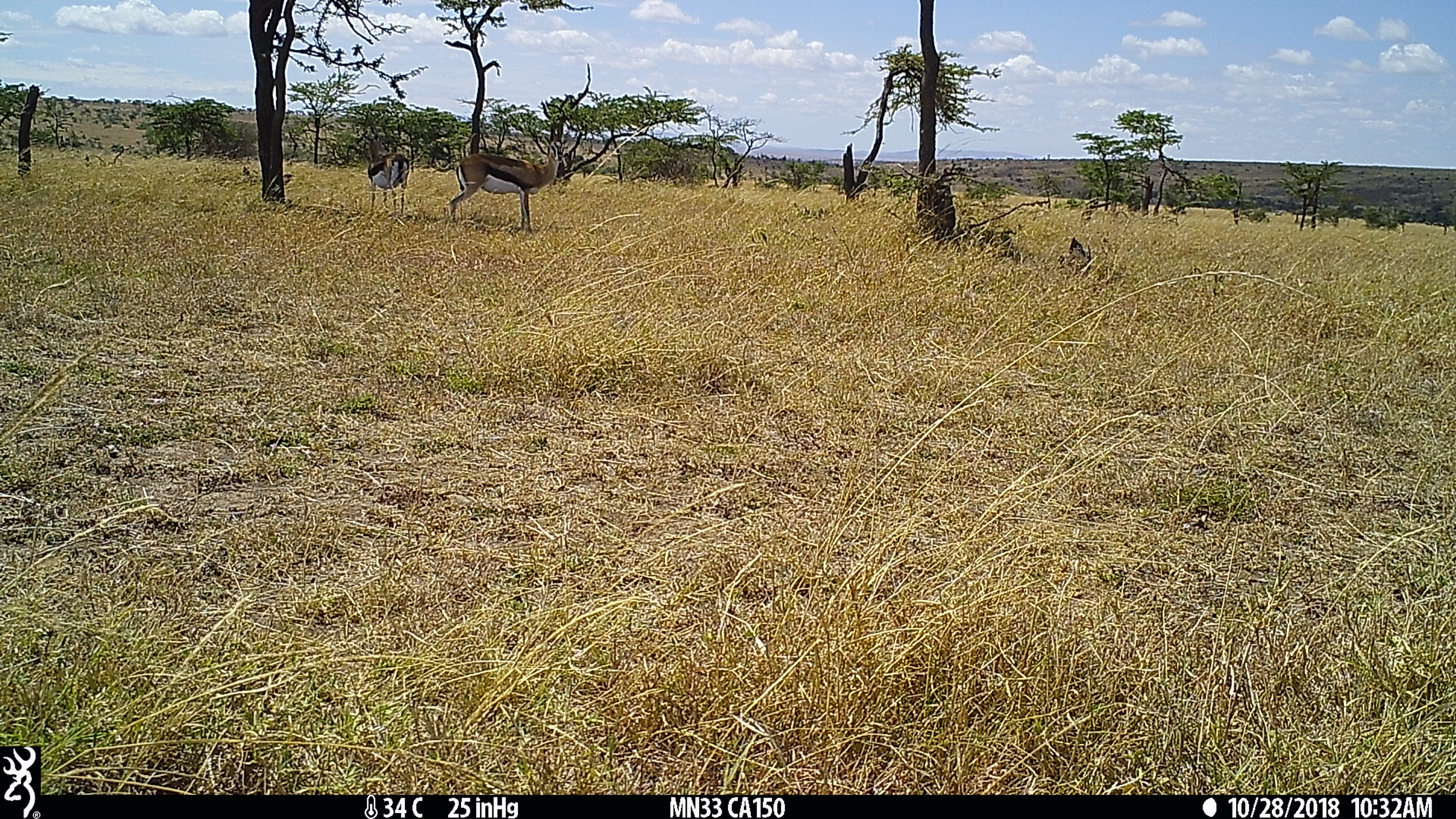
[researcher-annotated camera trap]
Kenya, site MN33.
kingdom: Animalia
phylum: Chordata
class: Mammalia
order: Artiodactyla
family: Bovidae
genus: Eudorcas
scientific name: Eudorcas thomsonii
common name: thomon's gazelle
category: gazelle thomsons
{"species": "gazelle thomsons (thomon's gazelle) (Eudorcas thomsonii)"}